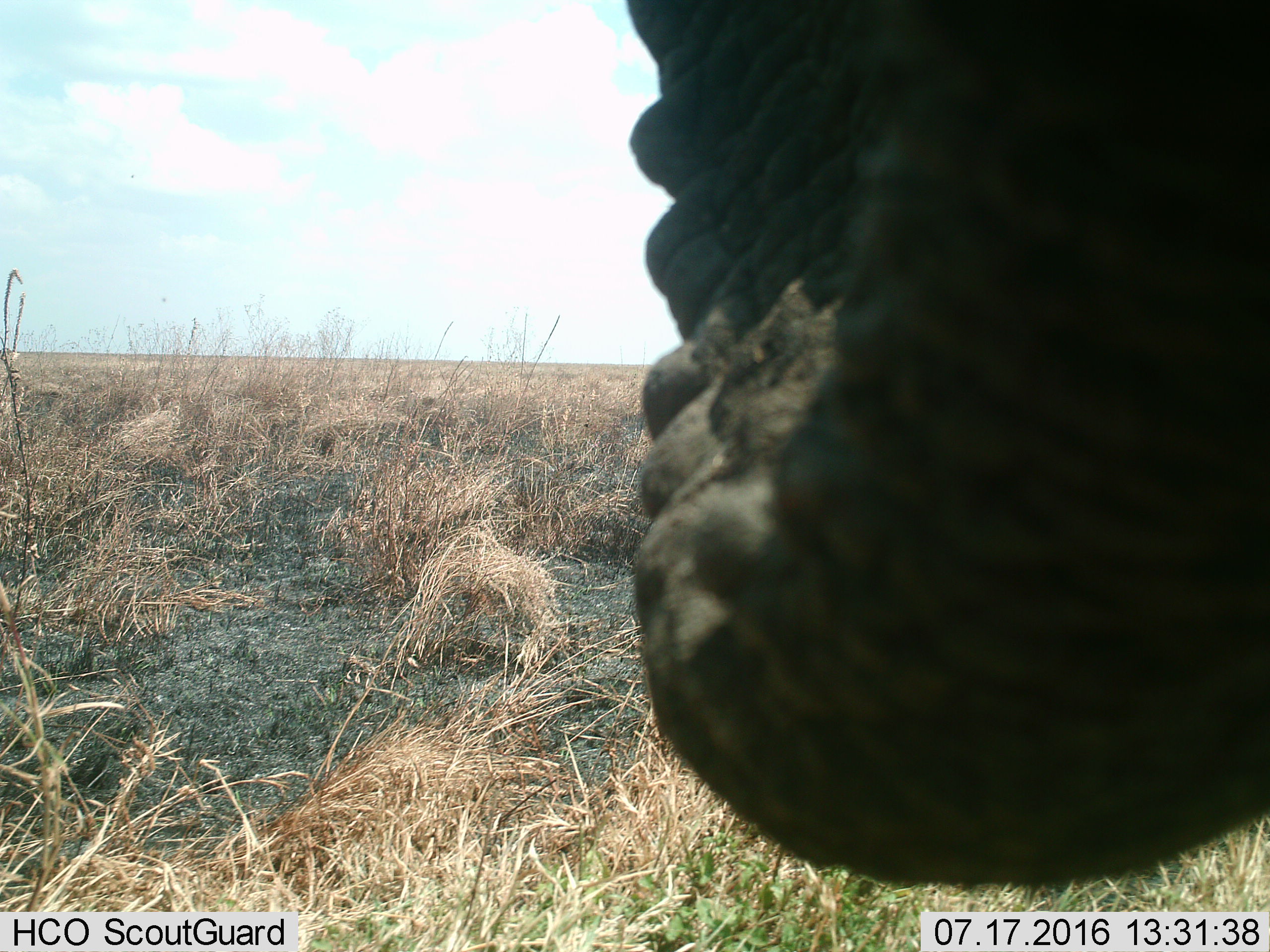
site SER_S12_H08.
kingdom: Animalia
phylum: Chordata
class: Mammalia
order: Proboscidea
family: Elephantidae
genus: Loxodonta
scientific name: Loxodonta africana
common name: african bush elephant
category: elephant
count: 1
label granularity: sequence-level